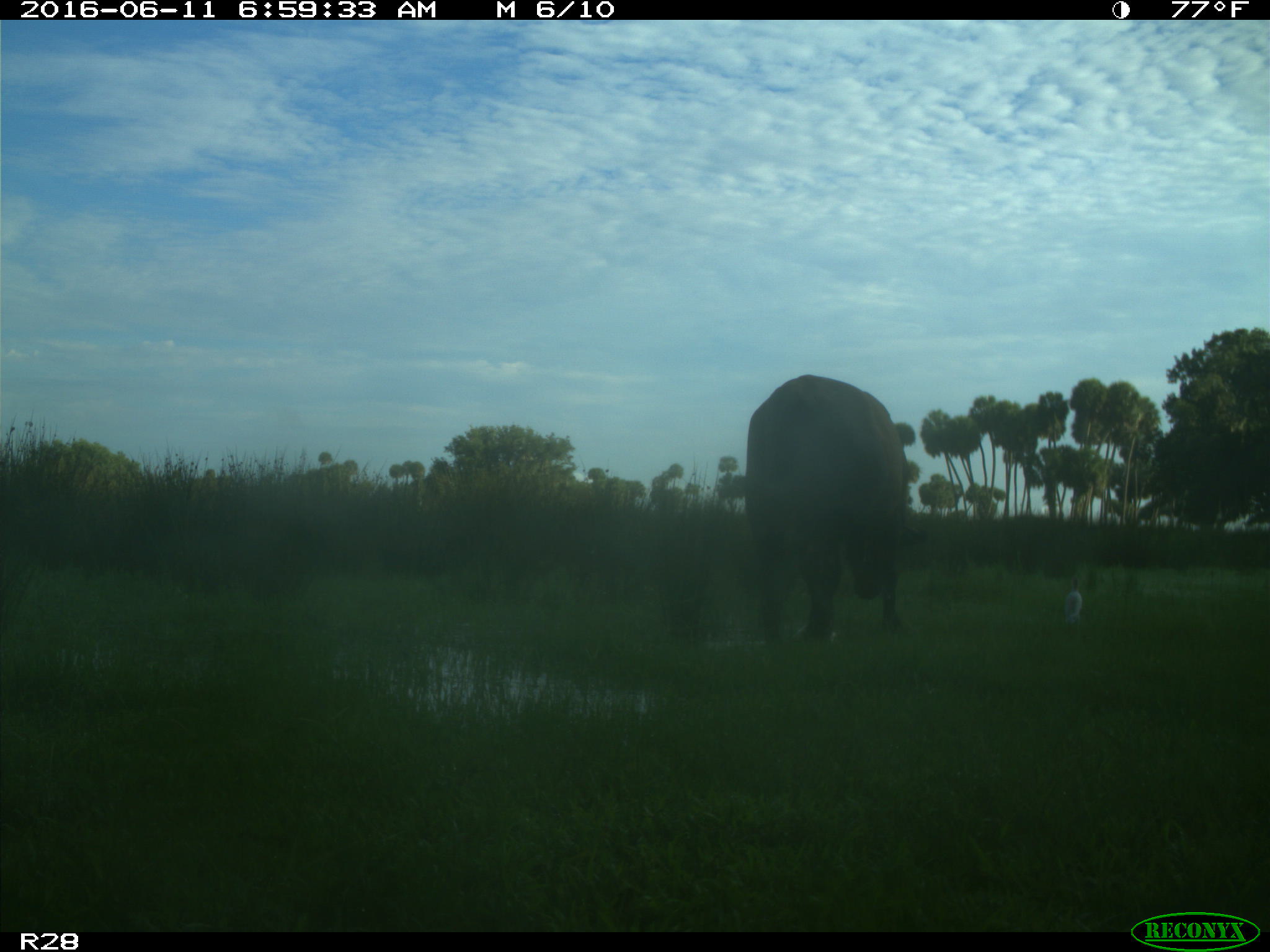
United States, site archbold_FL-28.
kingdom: Animalia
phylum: Chordata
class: Mammalia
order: Artiodactyla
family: Bovidae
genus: Bos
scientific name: Bos taurus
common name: domestic cow